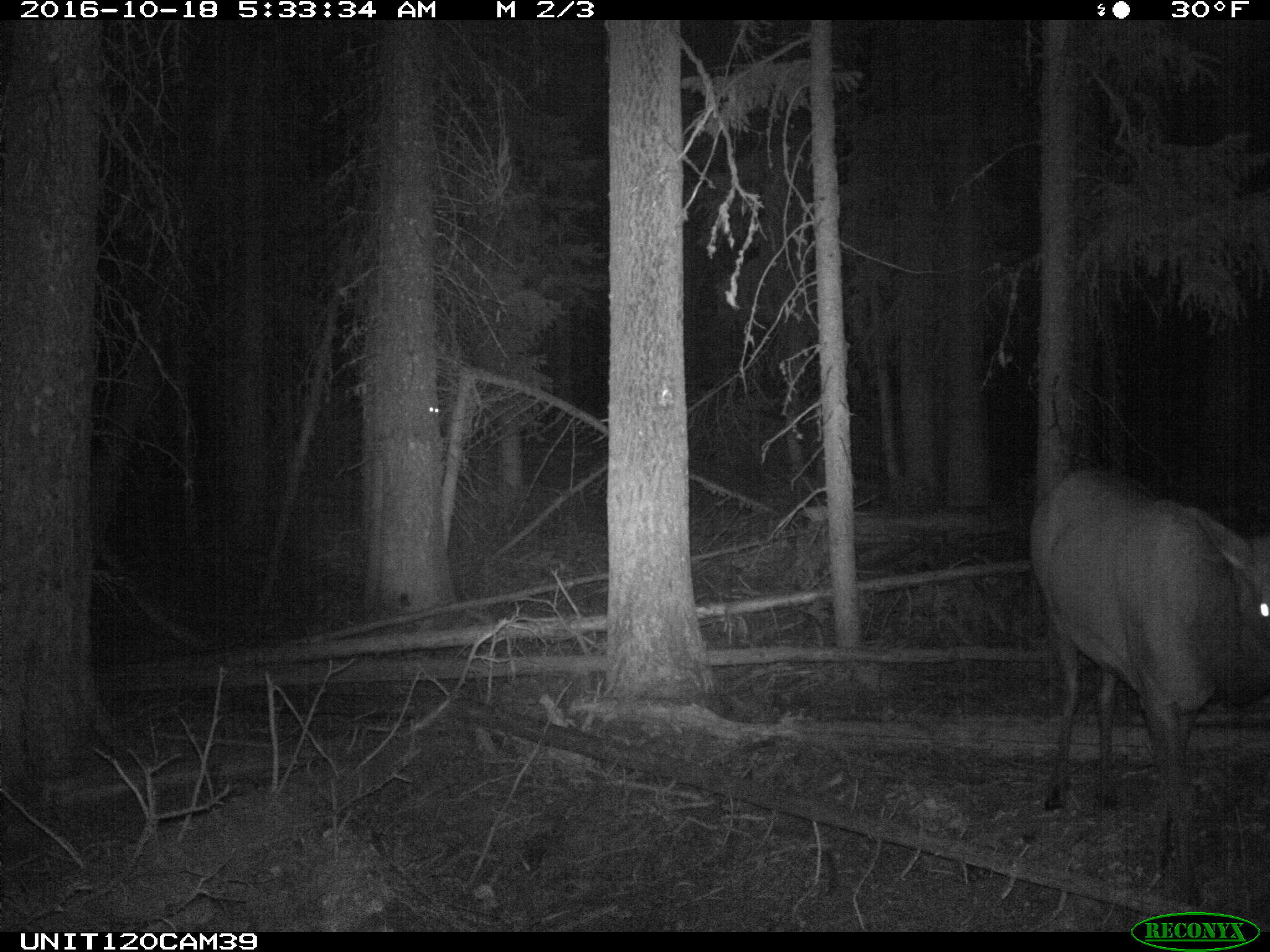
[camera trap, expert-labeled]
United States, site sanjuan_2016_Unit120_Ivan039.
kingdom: Animalia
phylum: Chordata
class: Mammalia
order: Artiodactyla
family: Cervidae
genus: Cervus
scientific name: Cervus elaphus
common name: red deer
Cervus elaphus (red deer).